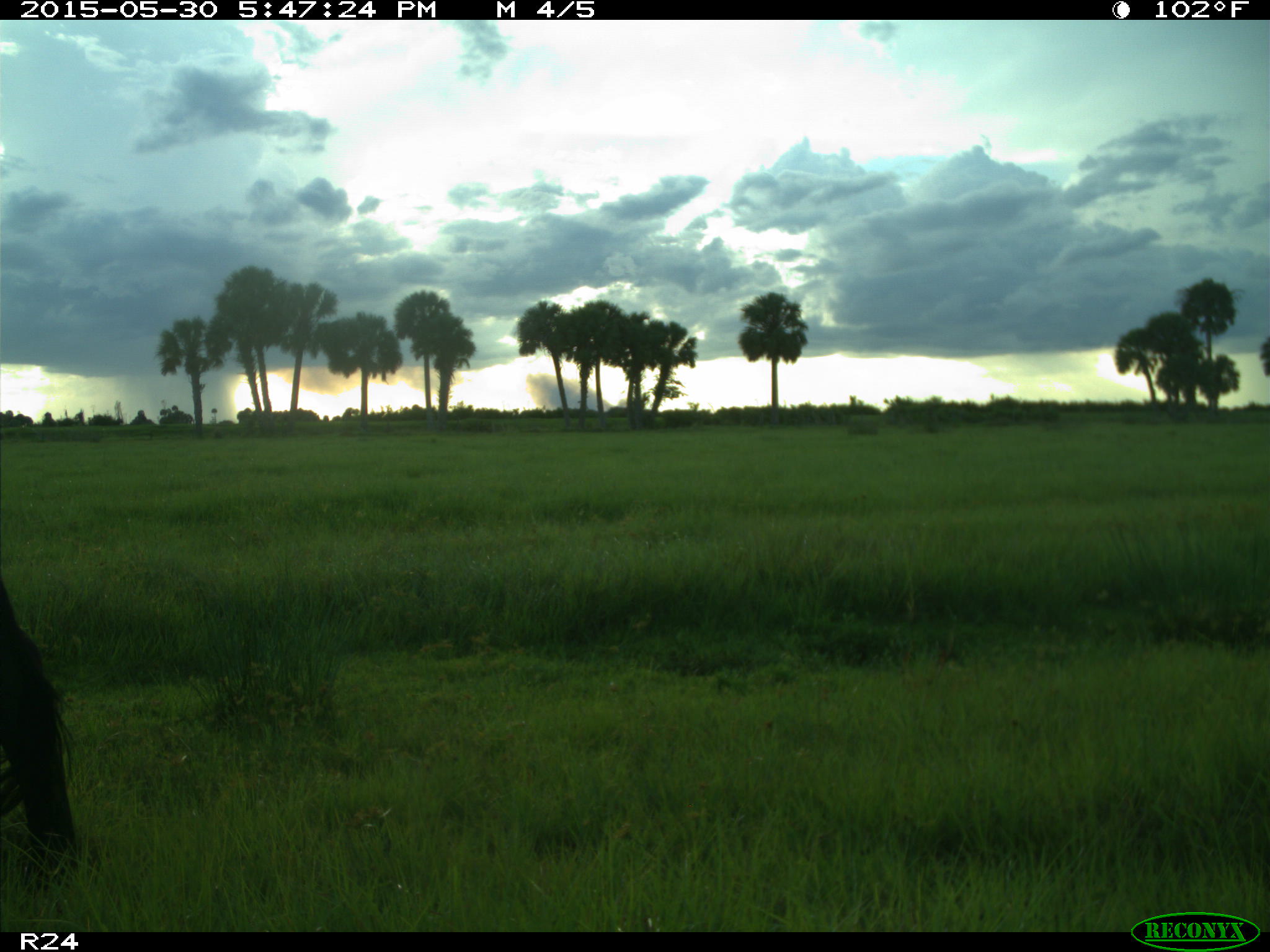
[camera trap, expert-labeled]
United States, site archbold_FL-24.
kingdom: Animalia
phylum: Chordata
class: Mammalia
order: Artiodactyla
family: Bovidae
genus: Bos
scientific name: Bos taurus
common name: domestic cow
Bos taurus (domestic cow).